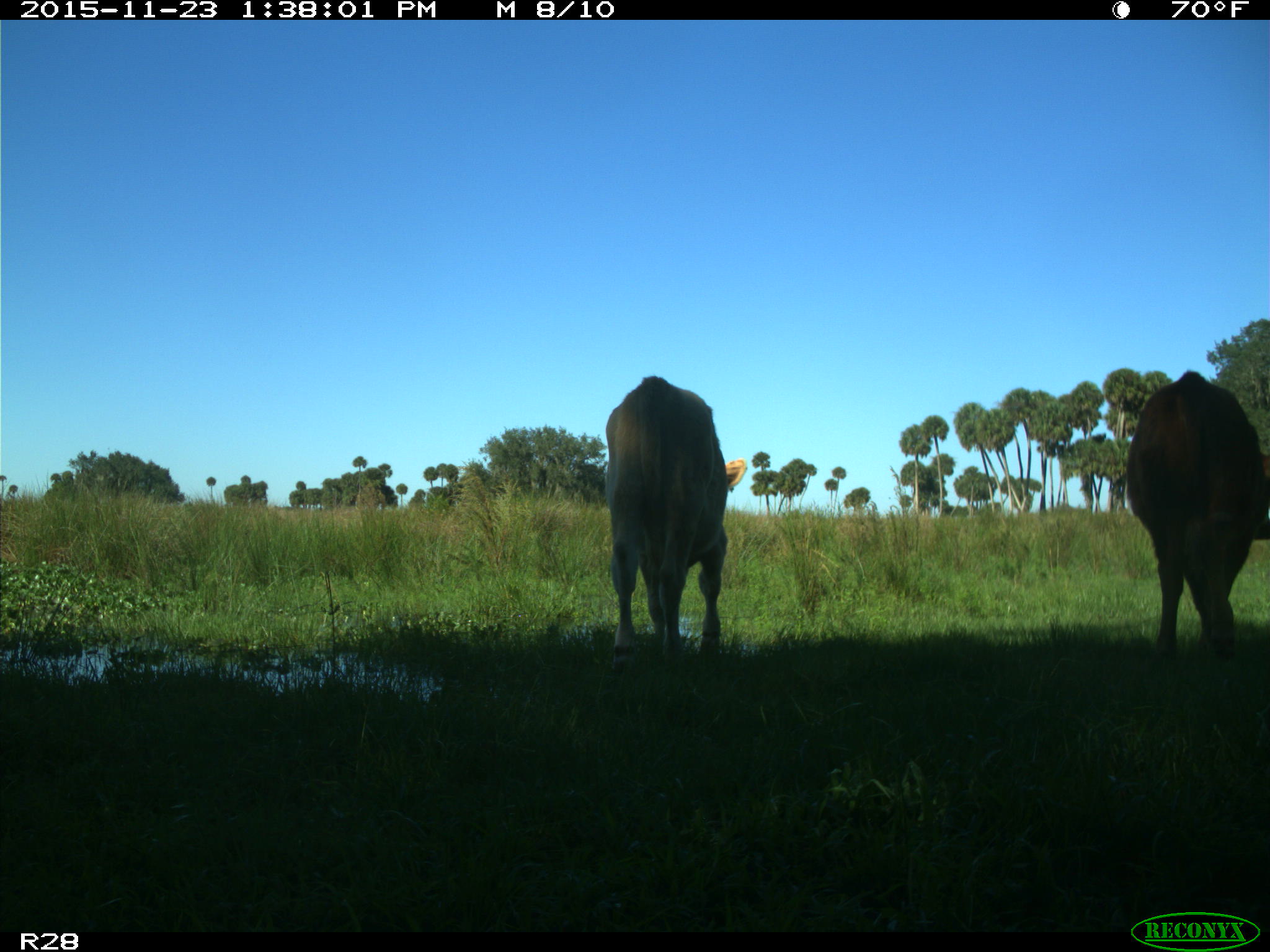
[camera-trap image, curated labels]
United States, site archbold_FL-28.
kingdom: Animalia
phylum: Chordata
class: Mammalia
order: Artiodactyla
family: Bovidae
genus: Bos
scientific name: Bos taurus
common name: domestic cow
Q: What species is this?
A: Bos taurus (domestic cow).